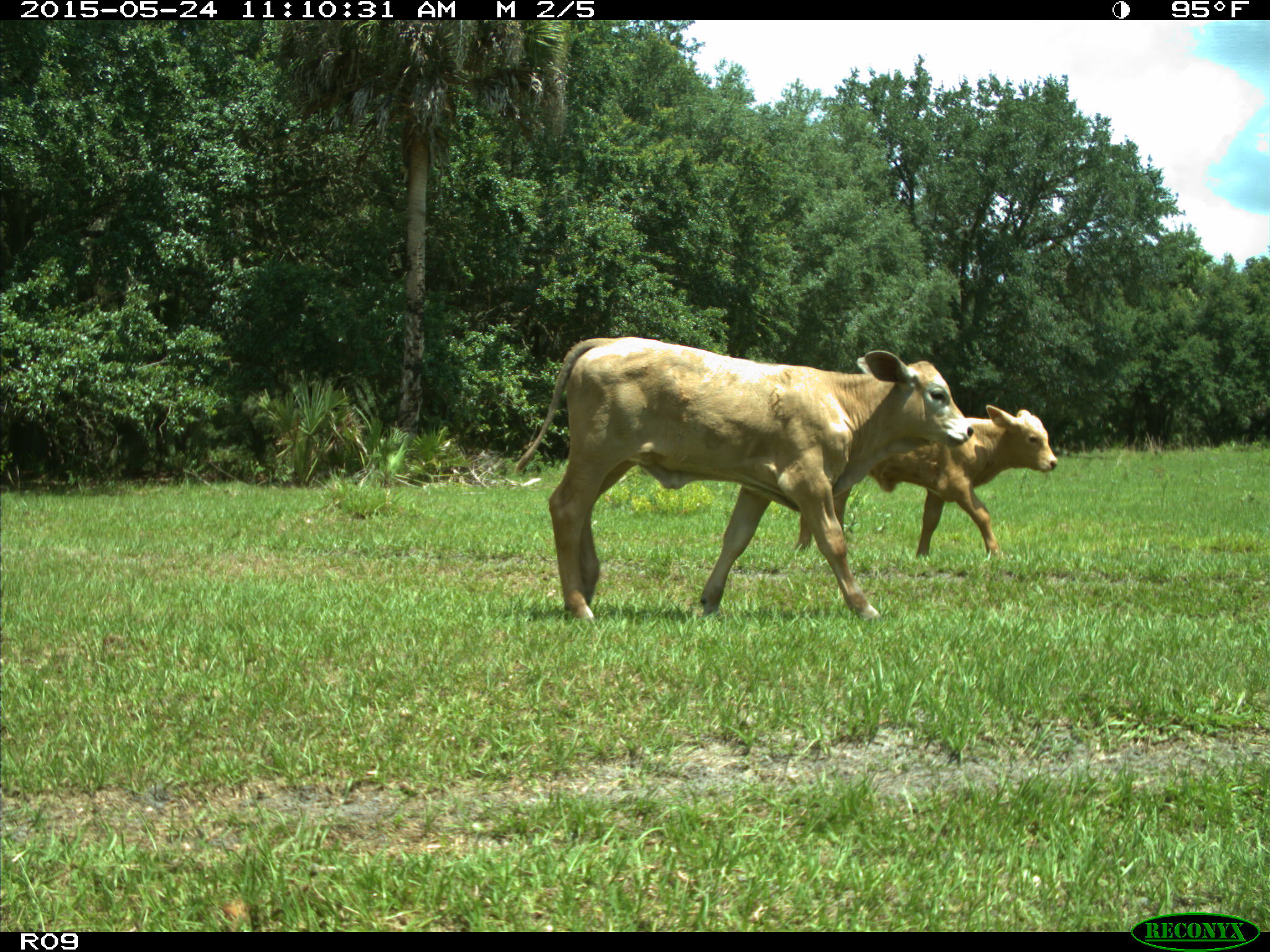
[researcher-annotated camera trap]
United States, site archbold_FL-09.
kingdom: Animalia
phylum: Chordata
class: Mammalia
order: Artiodactyla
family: Bovidae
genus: Bos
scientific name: Bos taurus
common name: domestic cow